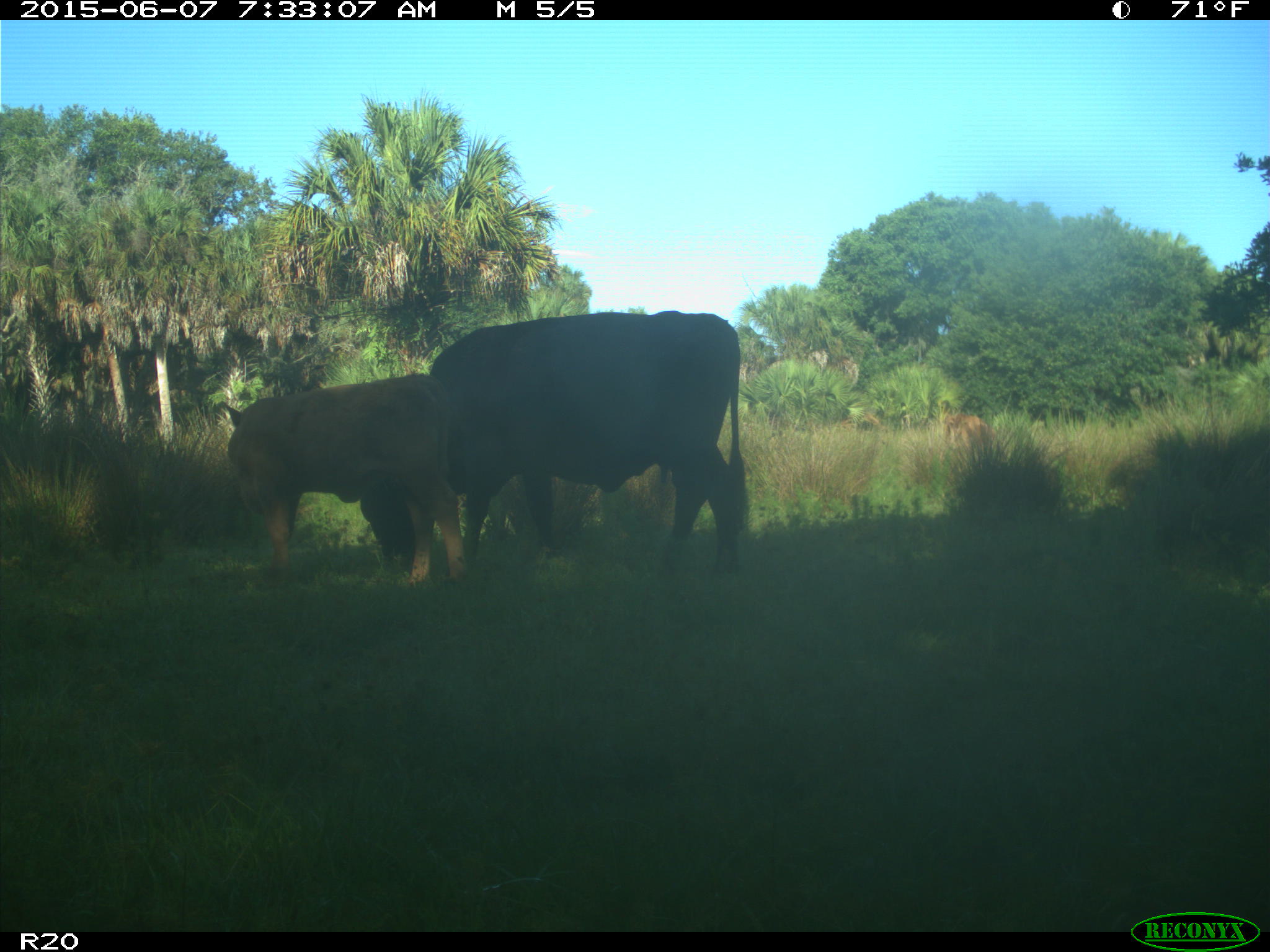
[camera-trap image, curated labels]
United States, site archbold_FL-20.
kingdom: Animalia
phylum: Chordata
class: Mammalia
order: Artiodactyla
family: Bovidae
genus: Bos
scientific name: Bos taurus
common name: domestic cow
Bos taurus (domestic cow).